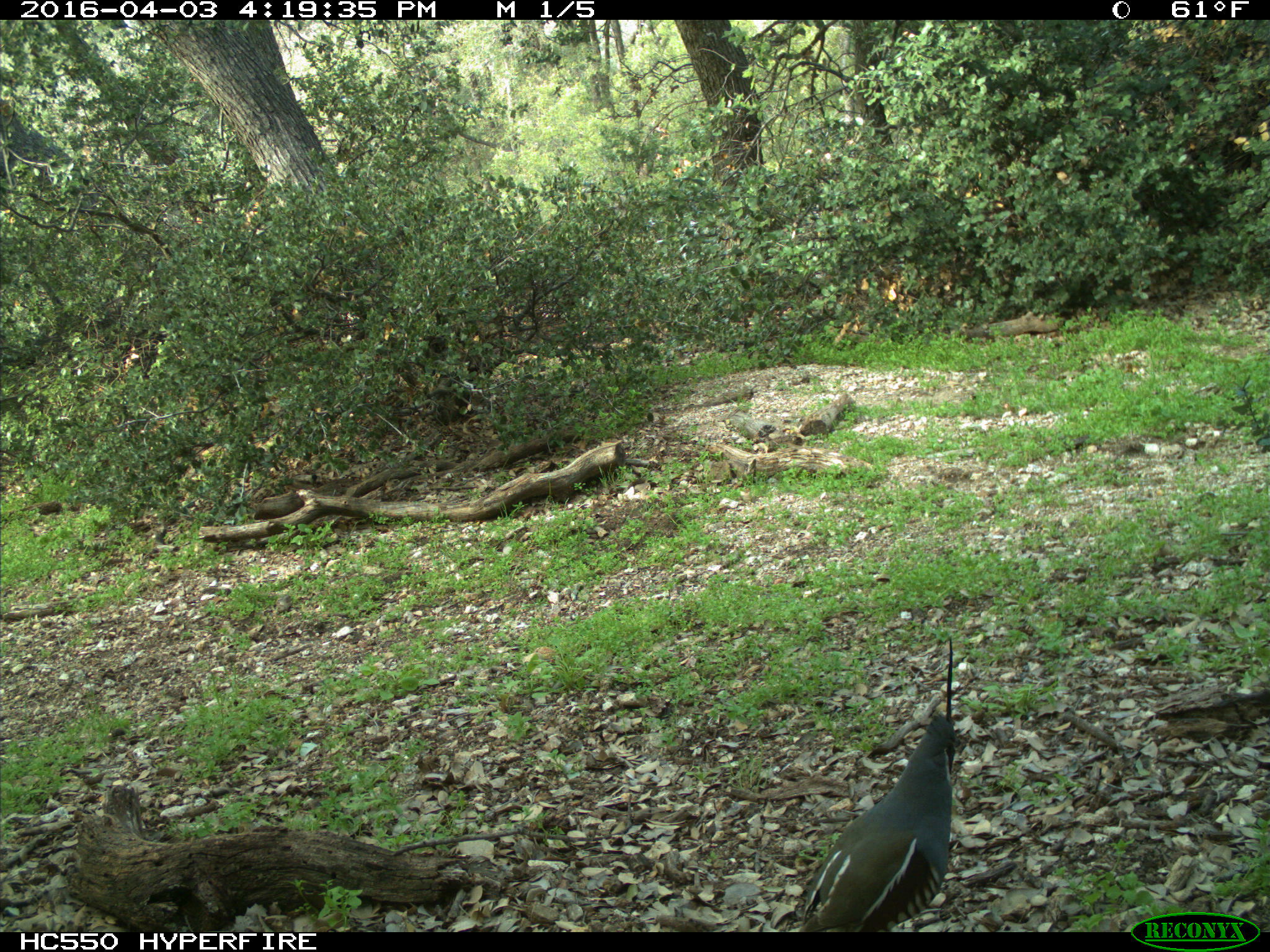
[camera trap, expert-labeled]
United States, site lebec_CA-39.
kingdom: Animalia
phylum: Chordata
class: Aves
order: Galliformes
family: Odontophoridae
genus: Callipepla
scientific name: Callipepla californica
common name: california quail